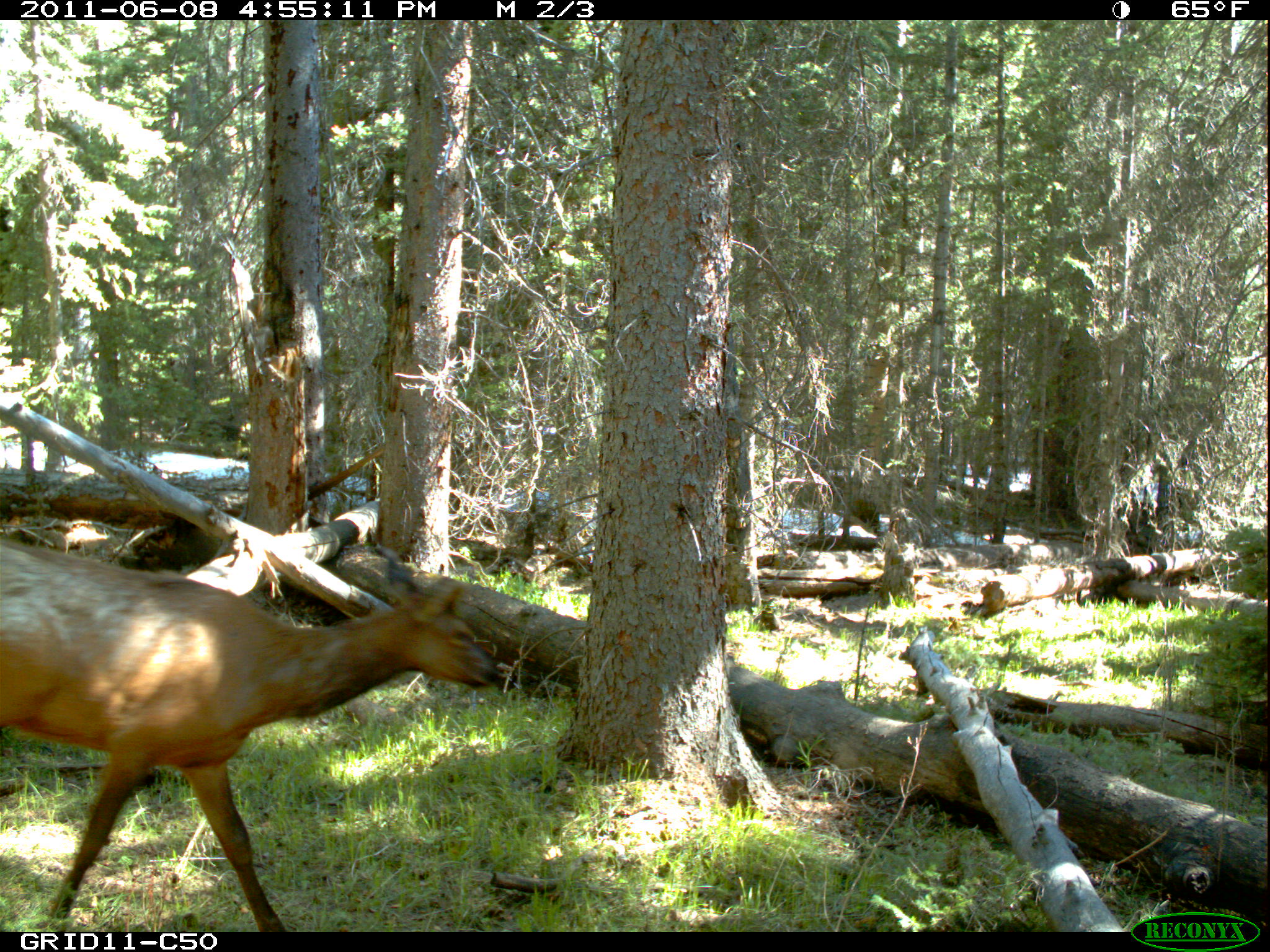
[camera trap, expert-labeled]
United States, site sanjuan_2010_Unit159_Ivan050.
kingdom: Animalia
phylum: Chordata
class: Mammalia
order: Artiodactyla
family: Cervidae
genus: Cervus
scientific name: Cervus elaphus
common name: red deer